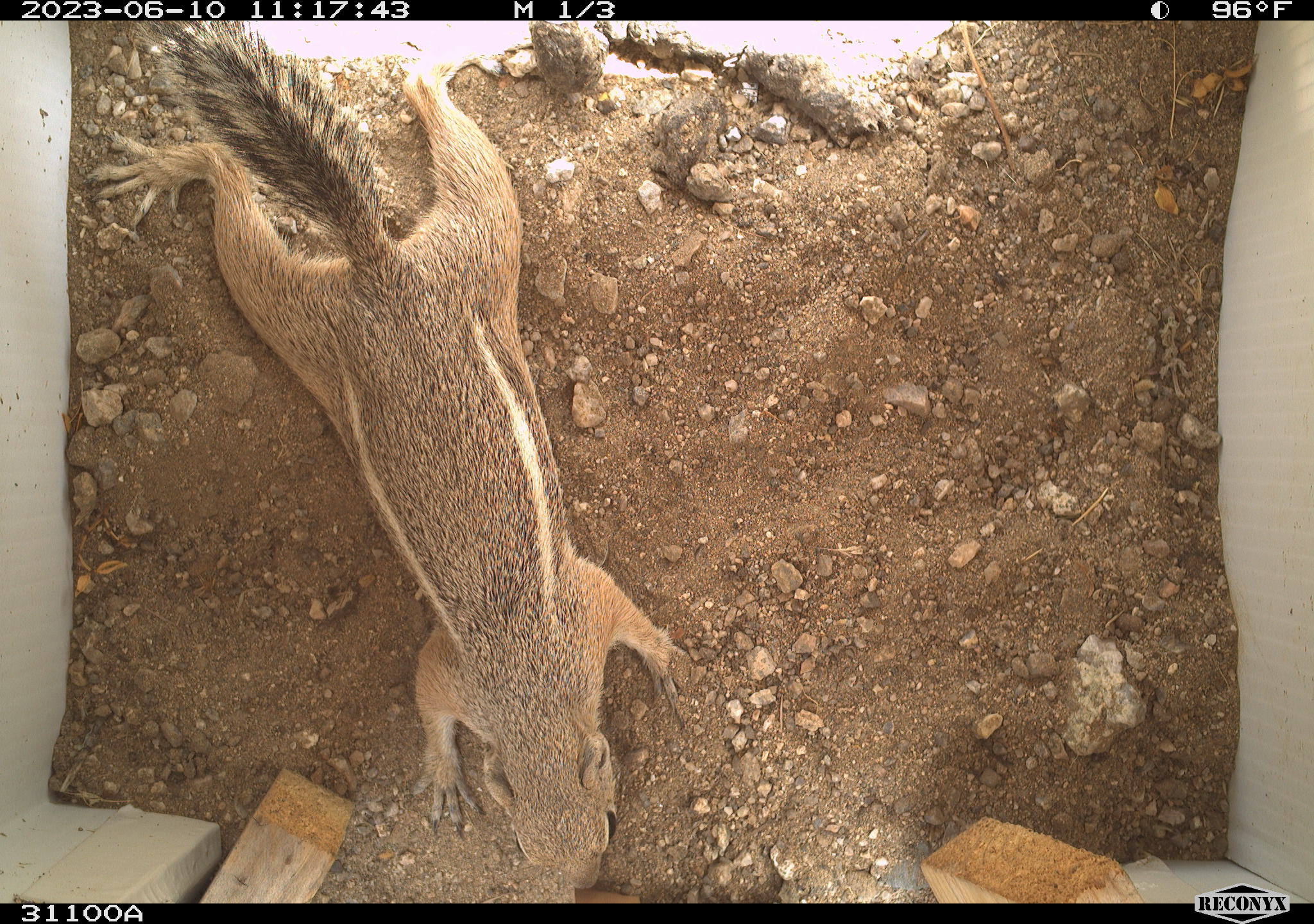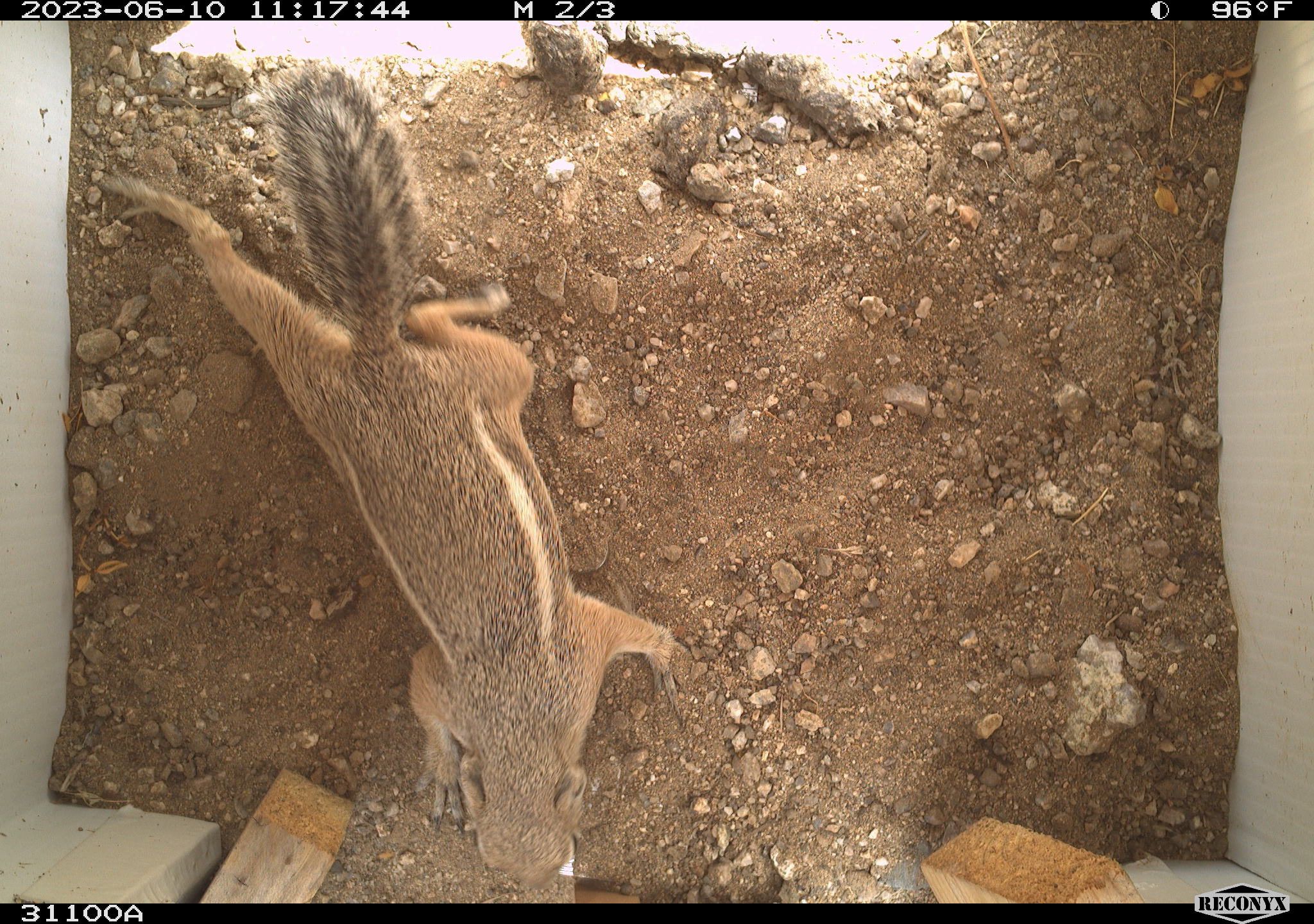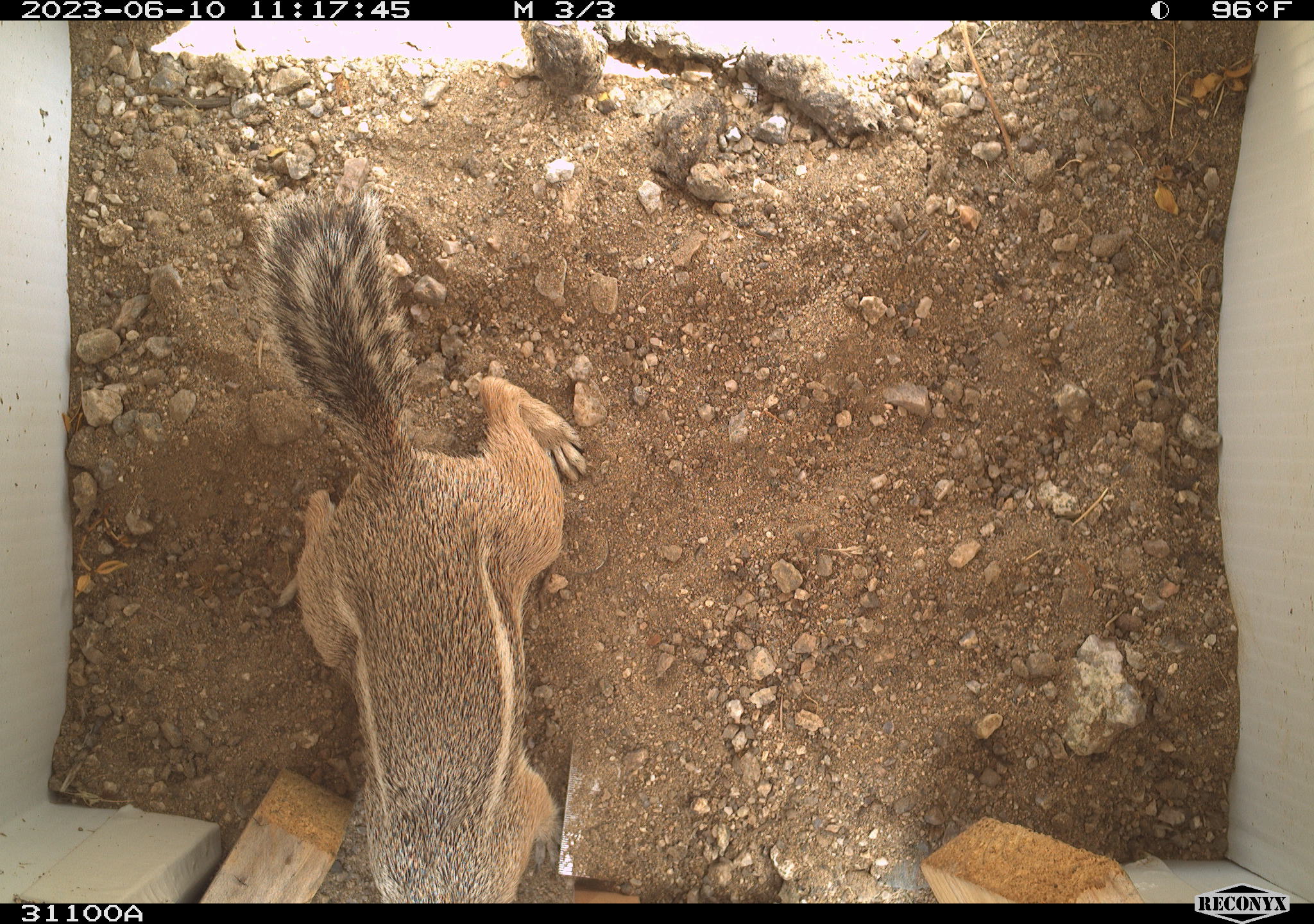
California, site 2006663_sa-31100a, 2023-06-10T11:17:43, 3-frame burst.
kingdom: Animalia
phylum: Chordata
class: Mammalia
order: Rodentia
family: Sciuridae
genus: Ammospermophilus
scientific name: Ammospermophilus leucurus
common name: white-tailed antelope squirrel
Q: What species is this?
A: White-tailed antelope squirrel (Ammospermophilus leucurus).